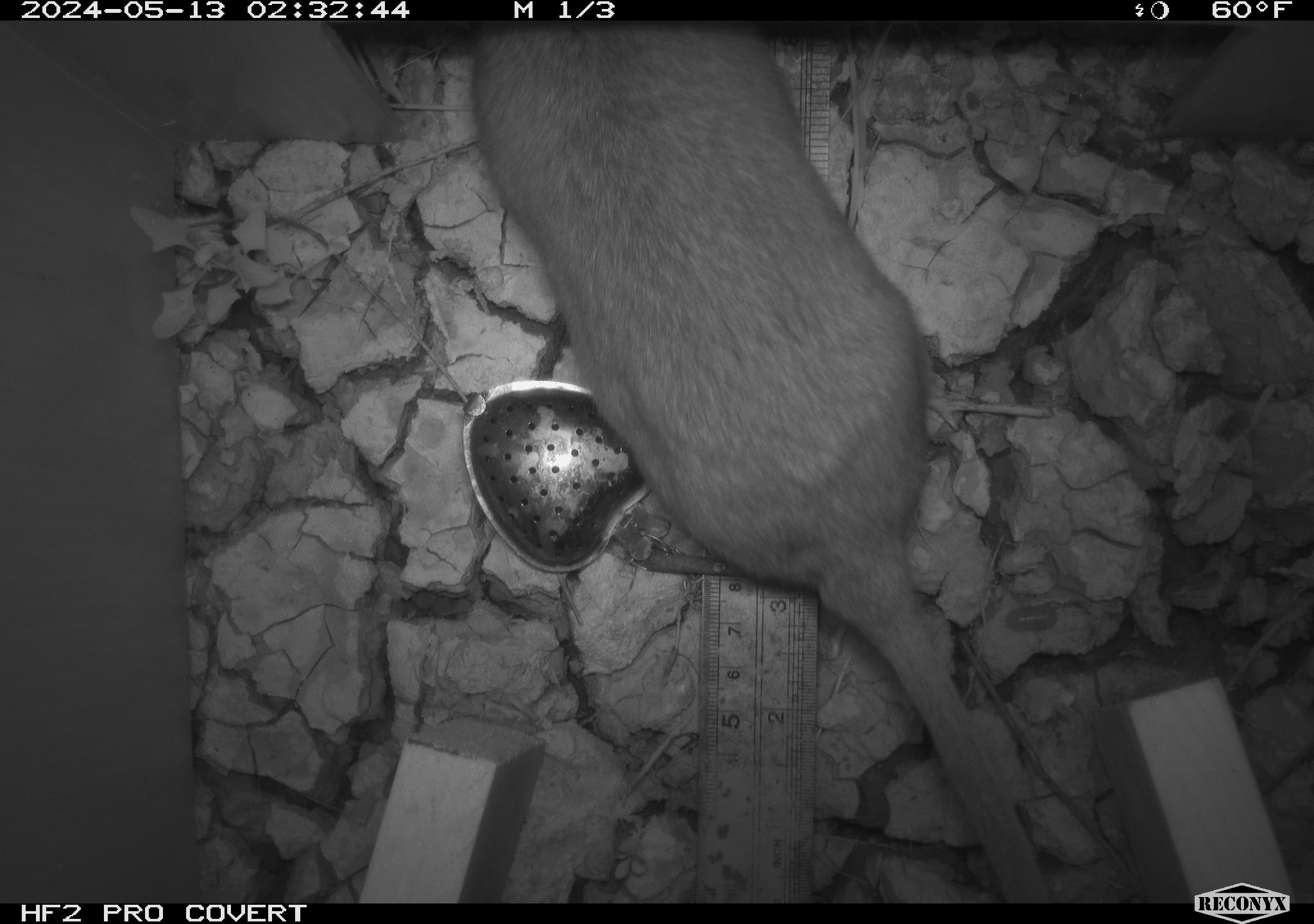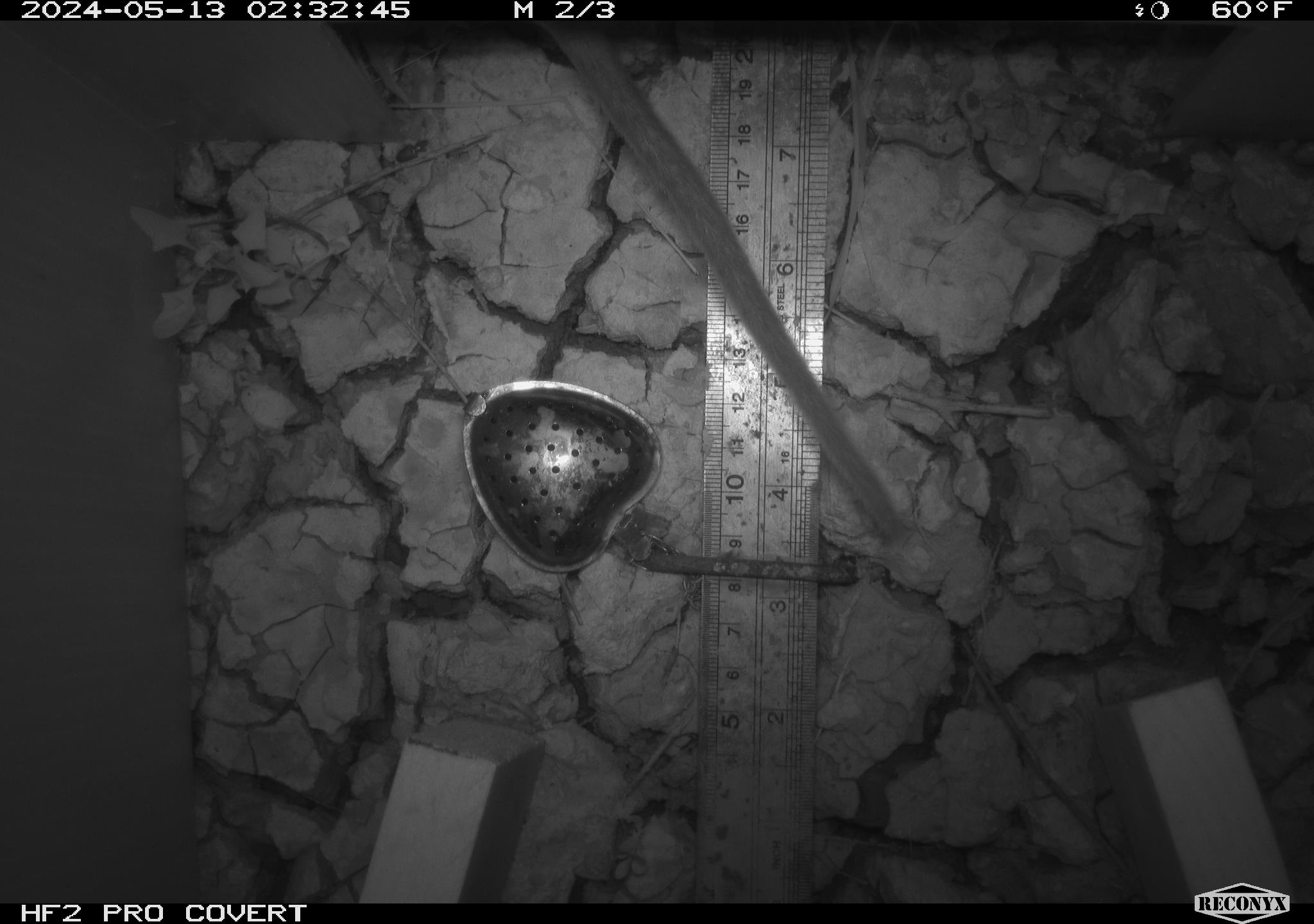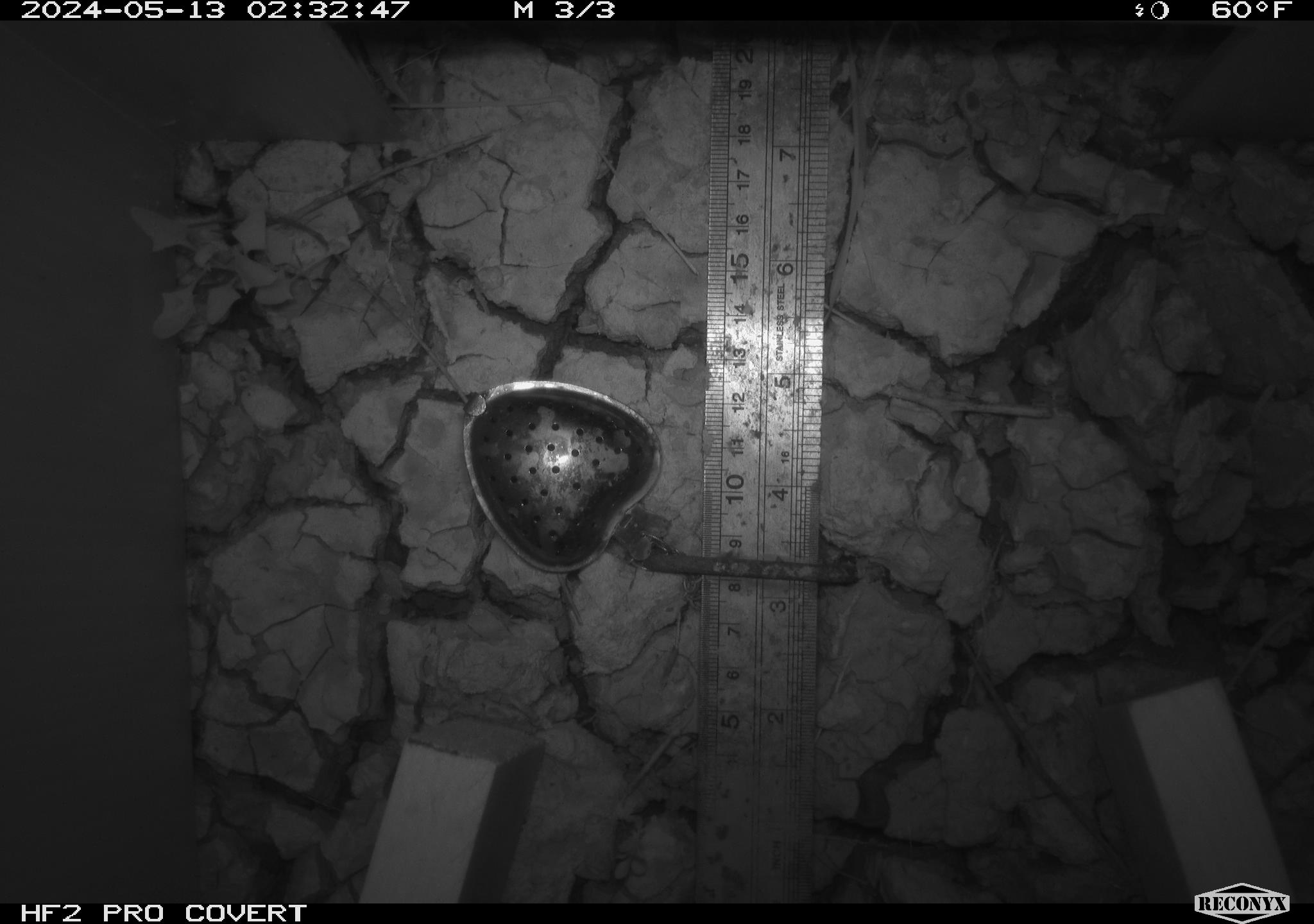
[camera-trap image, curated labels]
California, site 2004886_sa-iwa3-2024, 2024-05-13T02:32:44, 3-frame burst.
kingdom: Animalia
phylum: Chordata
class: Mammalia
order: Rodentia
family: Cricetidae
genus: Neotoma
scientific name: Neotoma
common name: pack rat or woodrat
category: neotoma species